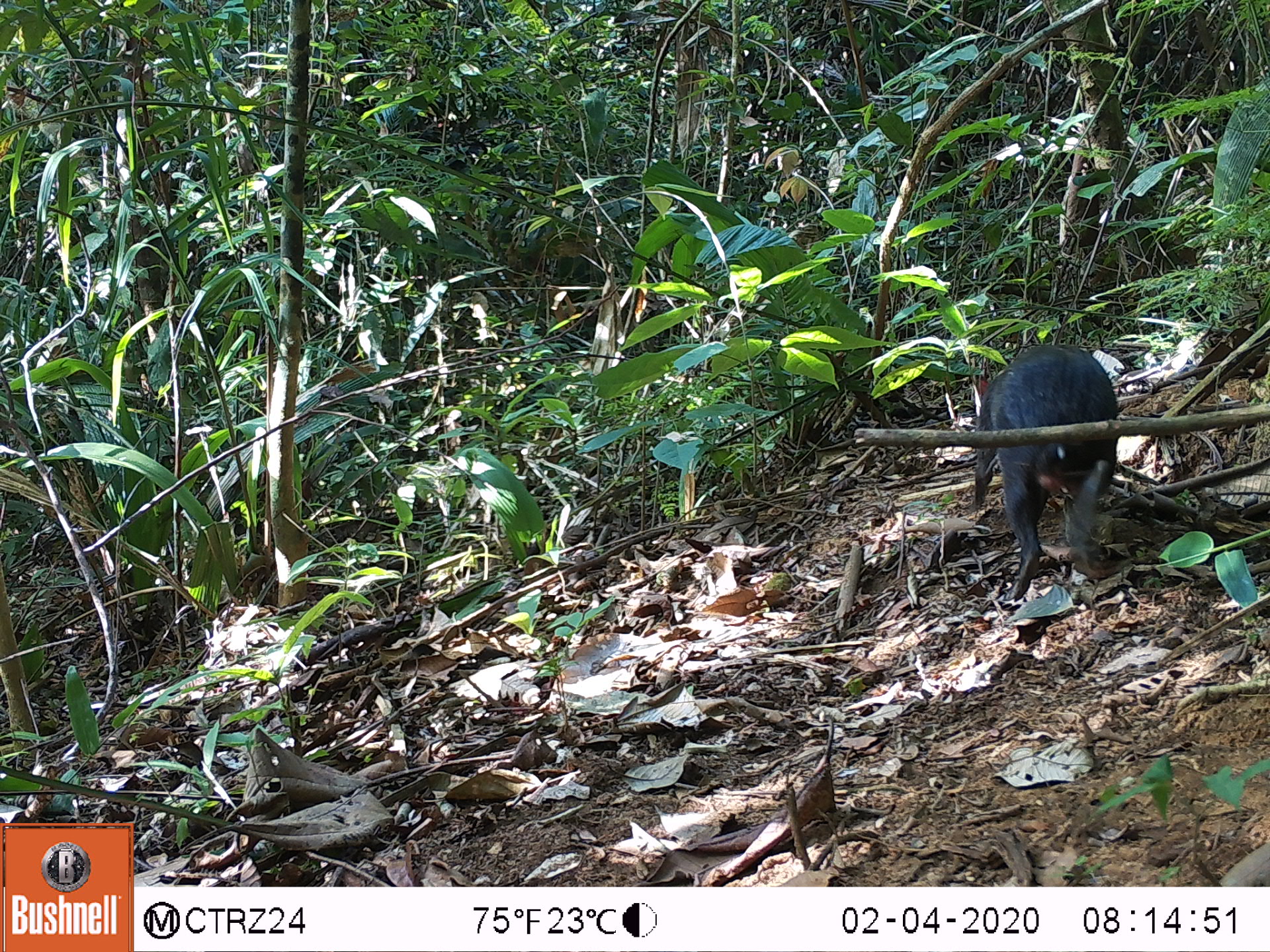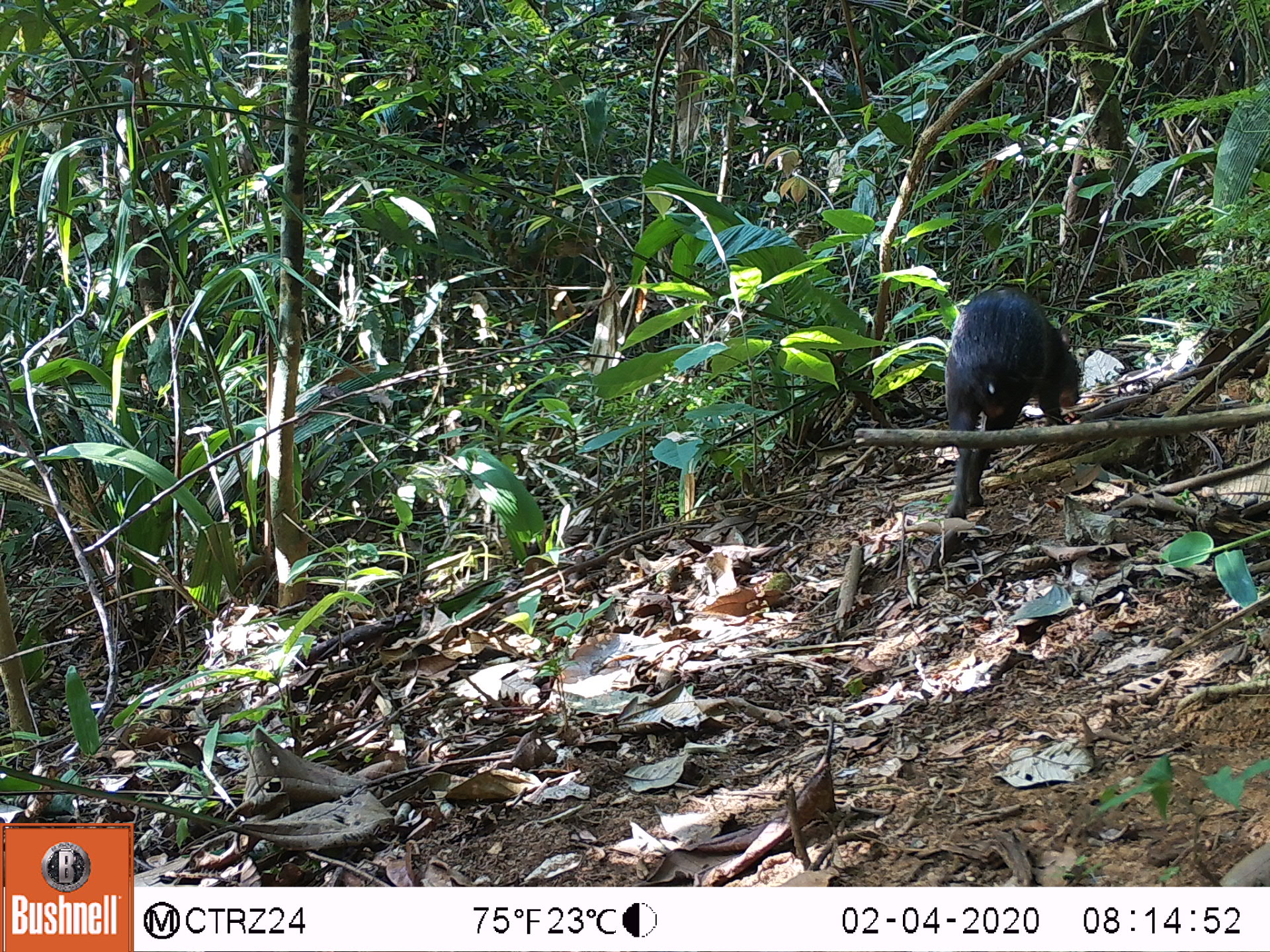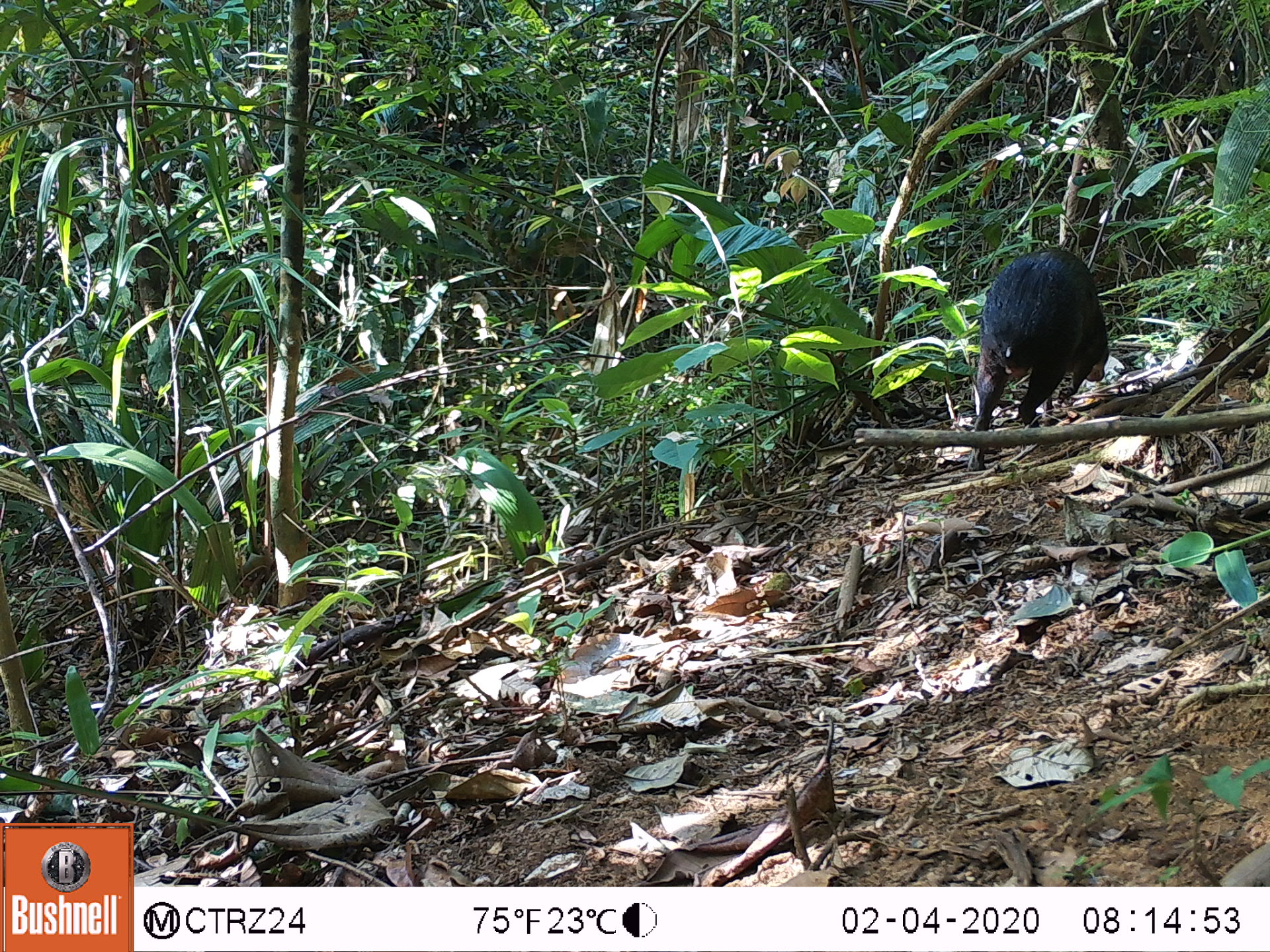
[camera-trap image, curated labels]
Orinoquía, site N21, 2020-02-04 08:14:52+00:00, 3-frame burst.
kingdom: Animalia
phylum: Chordata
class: Mammalia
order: Rodentia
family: Dasyproctidae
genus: Dasyprocta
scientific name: Dasyprocta fuliginosa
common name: black agouti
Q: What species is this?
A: Black agouti (Dasyprocta fuliginosa).